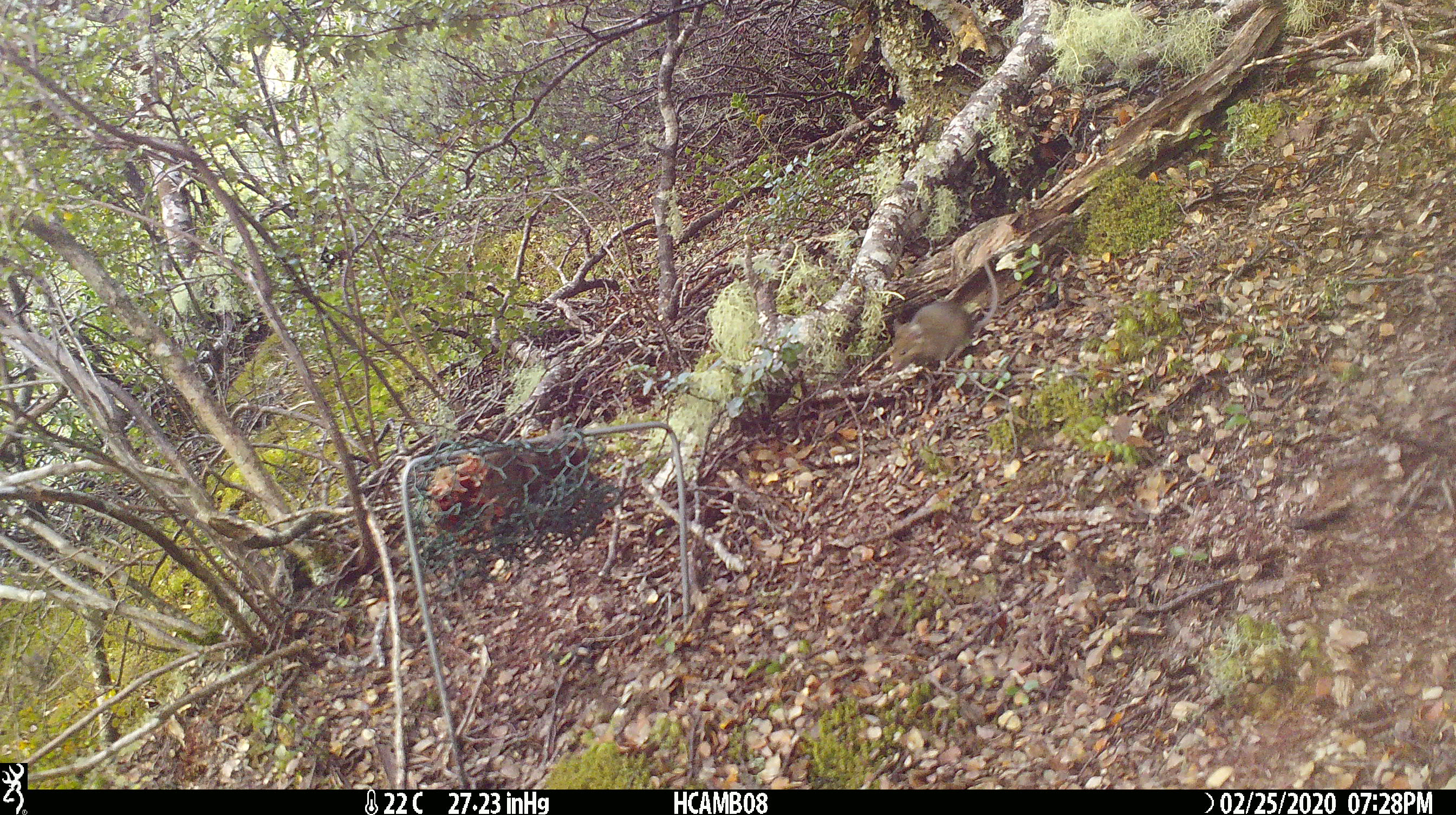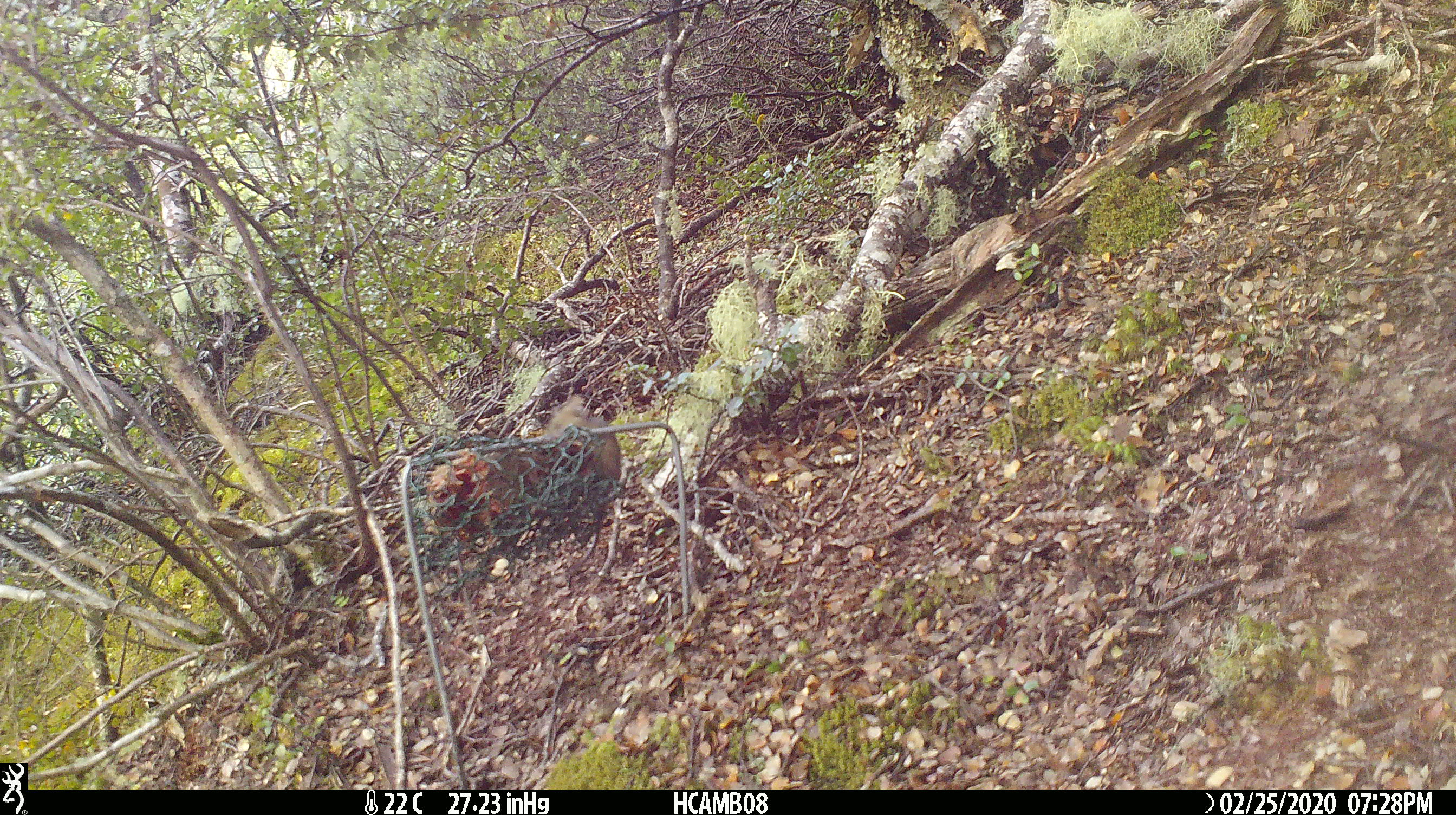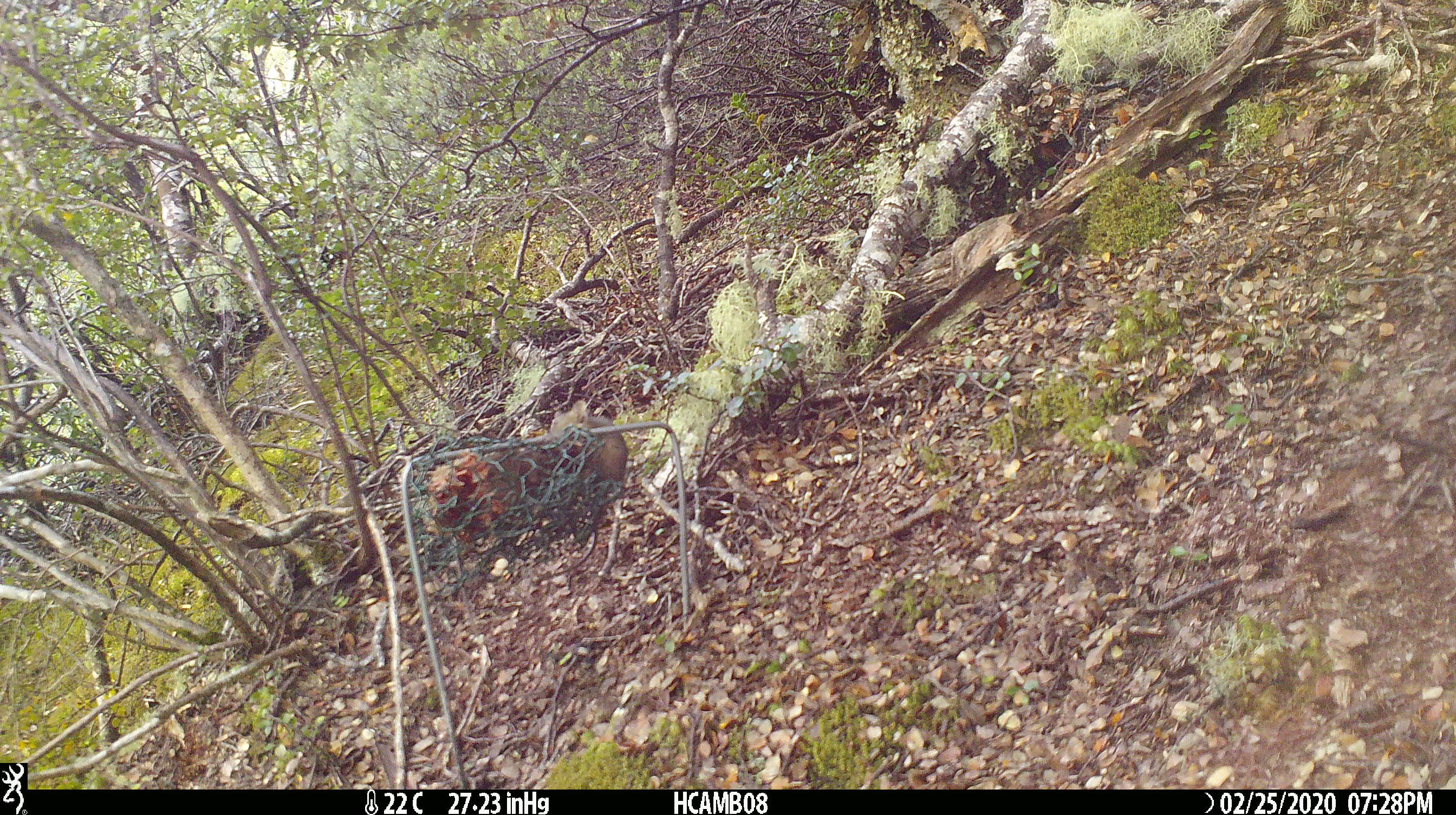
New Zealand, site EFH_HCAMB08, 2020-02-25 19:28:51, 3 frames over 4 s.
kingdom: Animalia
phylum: Chordata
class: Mammalia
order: Rodentia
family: Muridae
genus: Mus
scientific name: Mus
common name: mouse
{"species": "mouse (Mus)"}